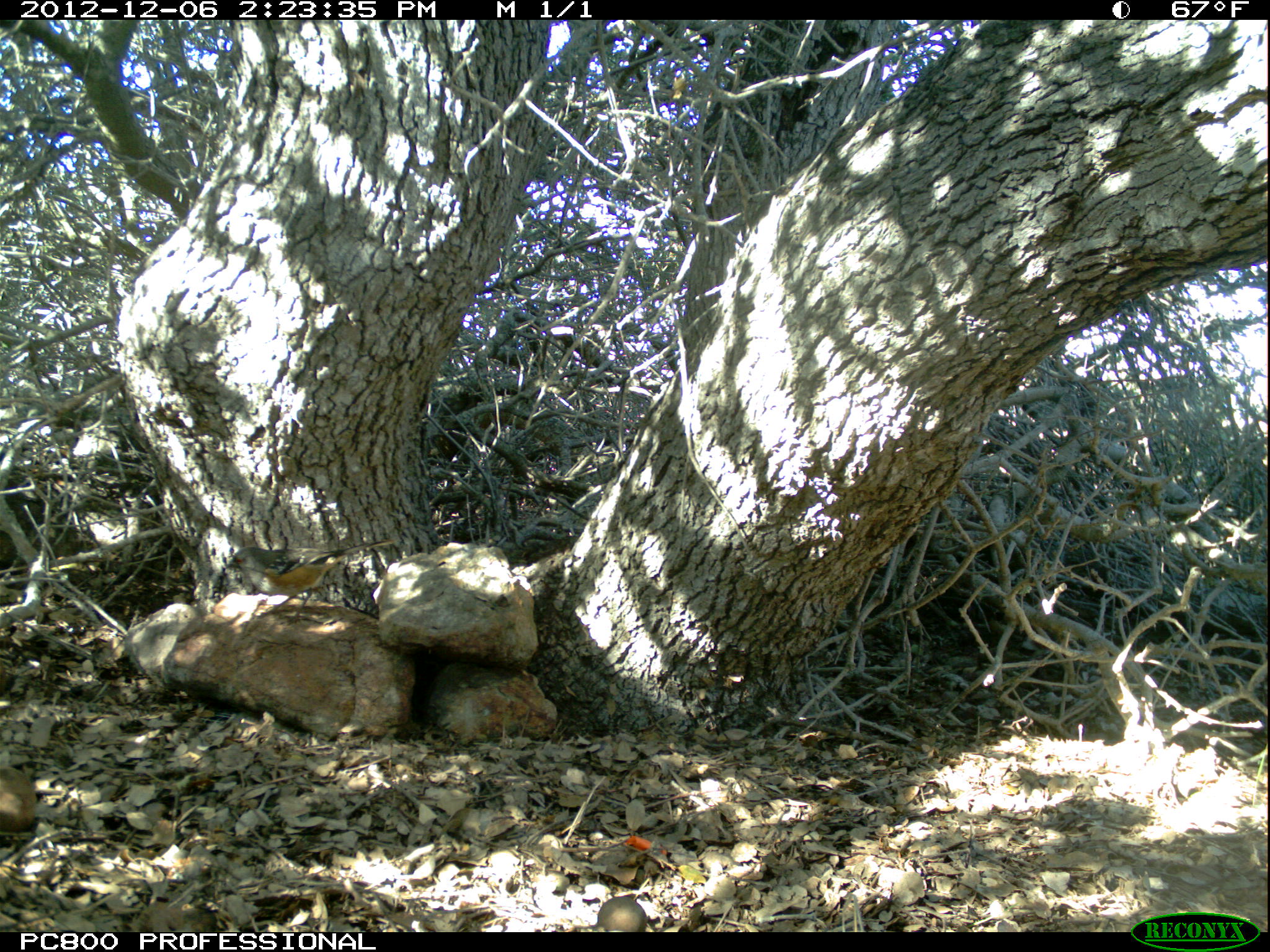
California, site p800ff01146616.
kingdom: Animalia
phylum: Chordata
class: Aves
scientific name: Aves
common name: bird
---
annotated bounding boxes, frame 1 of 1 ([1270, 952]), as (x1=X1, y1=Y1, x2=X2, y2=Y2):
bird: (x1=224, y1=538, x2=393, y2=625)